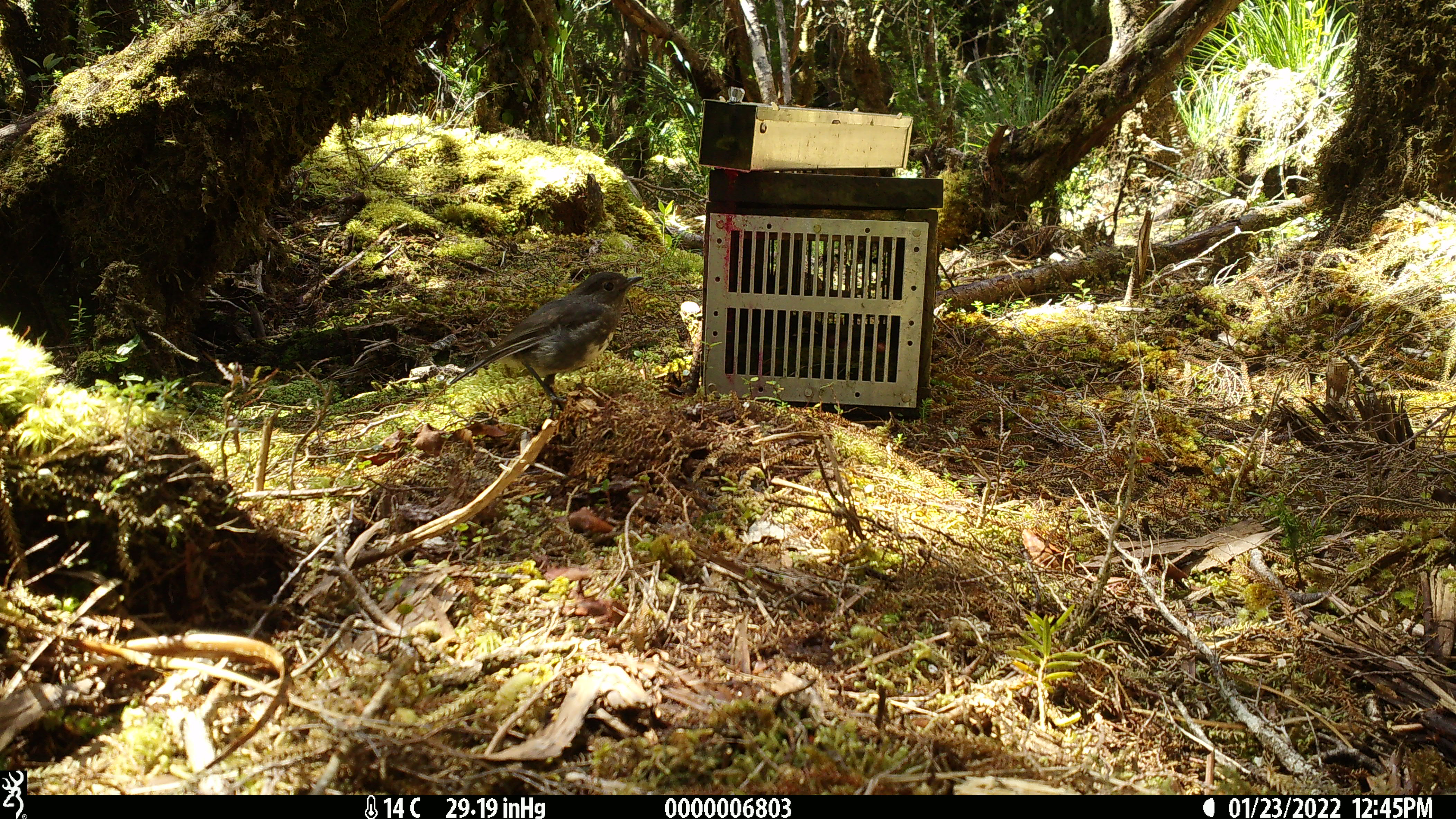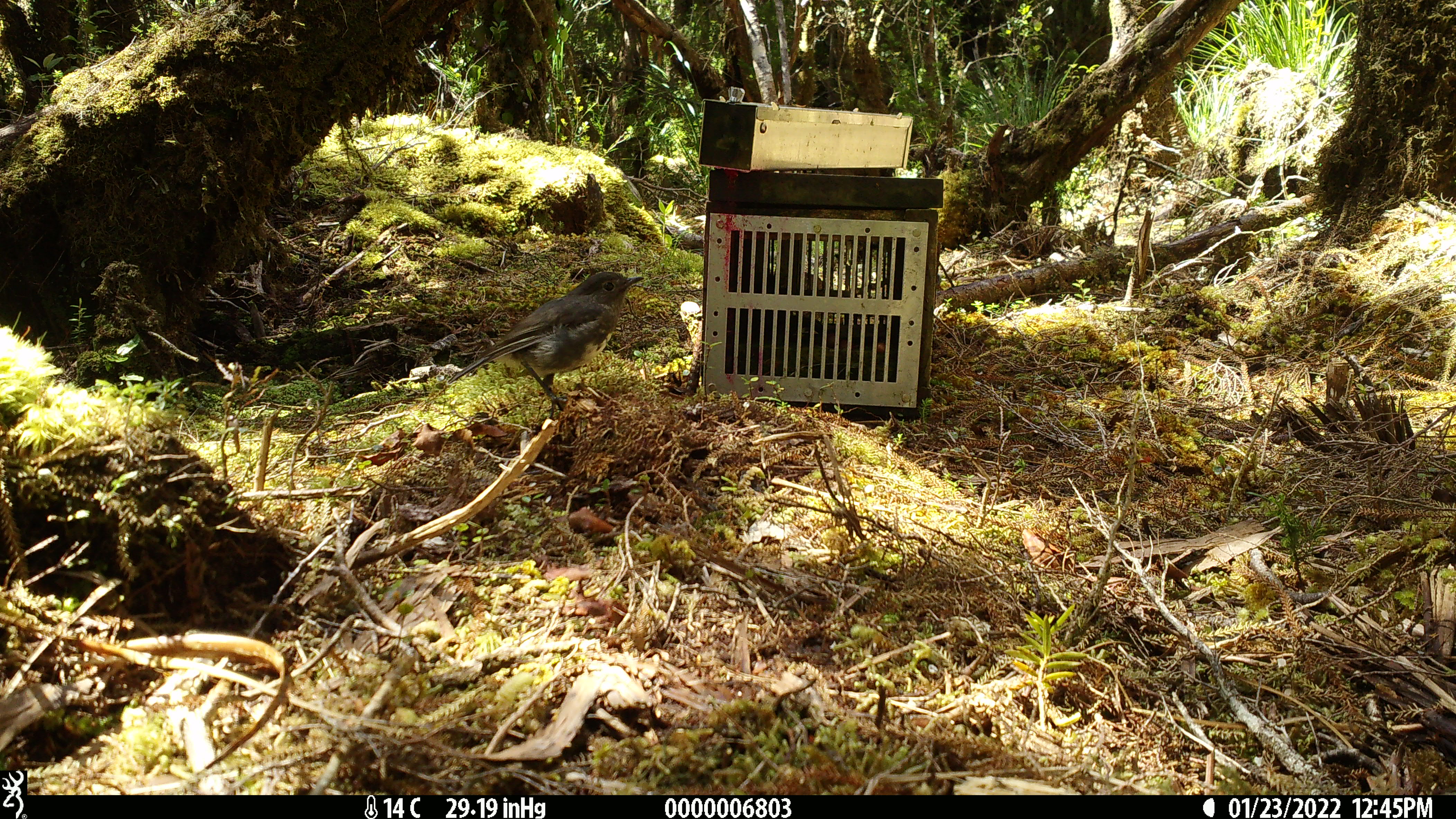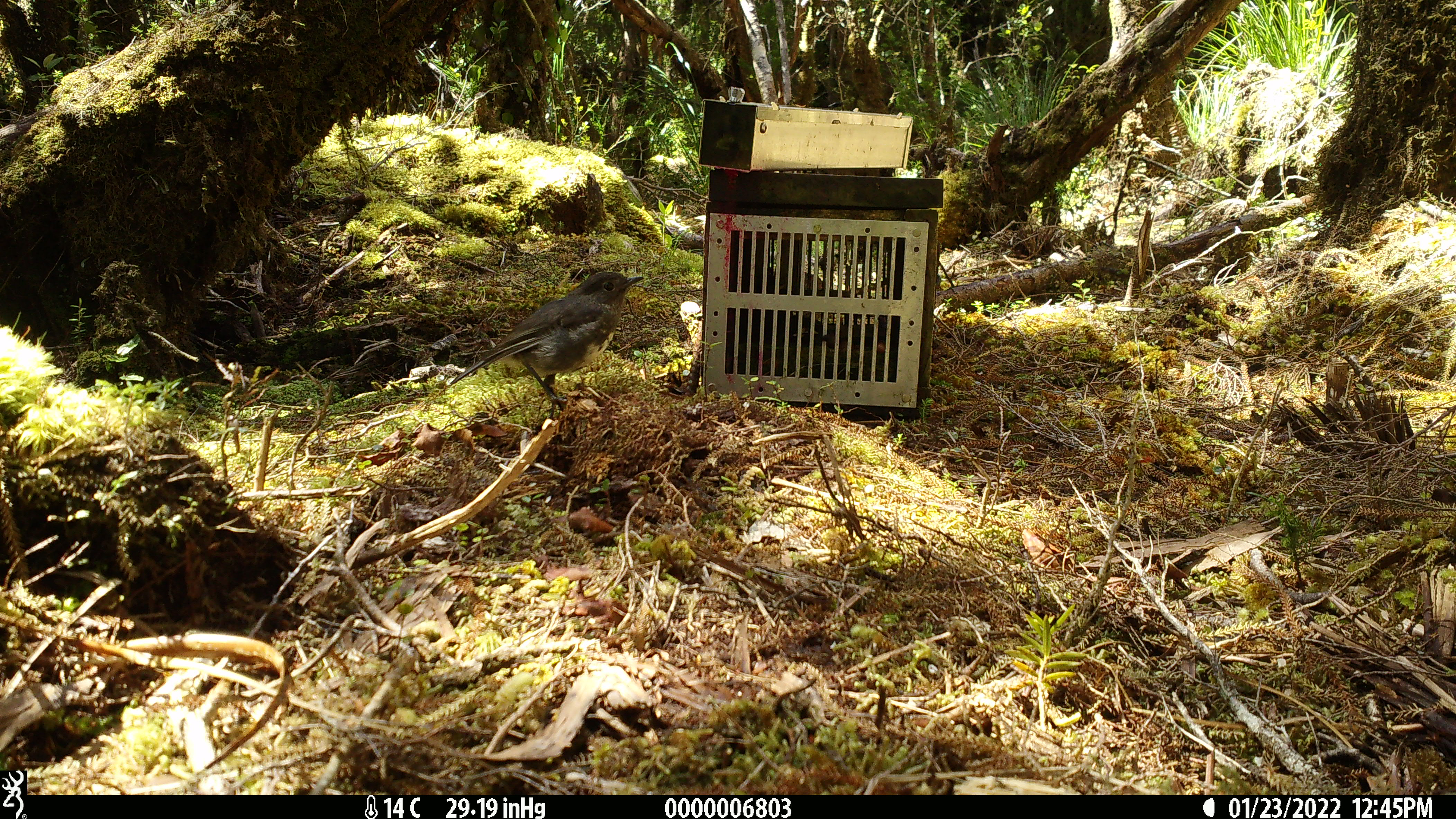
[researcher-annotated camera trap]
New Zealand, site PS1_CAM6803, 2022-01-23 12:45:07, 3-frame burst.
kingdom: Animalia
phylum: Chordata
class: Aves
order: Passeriformes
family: Petroicidae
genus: Petroica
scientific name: Petroica australis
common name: new zealand robin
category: robin